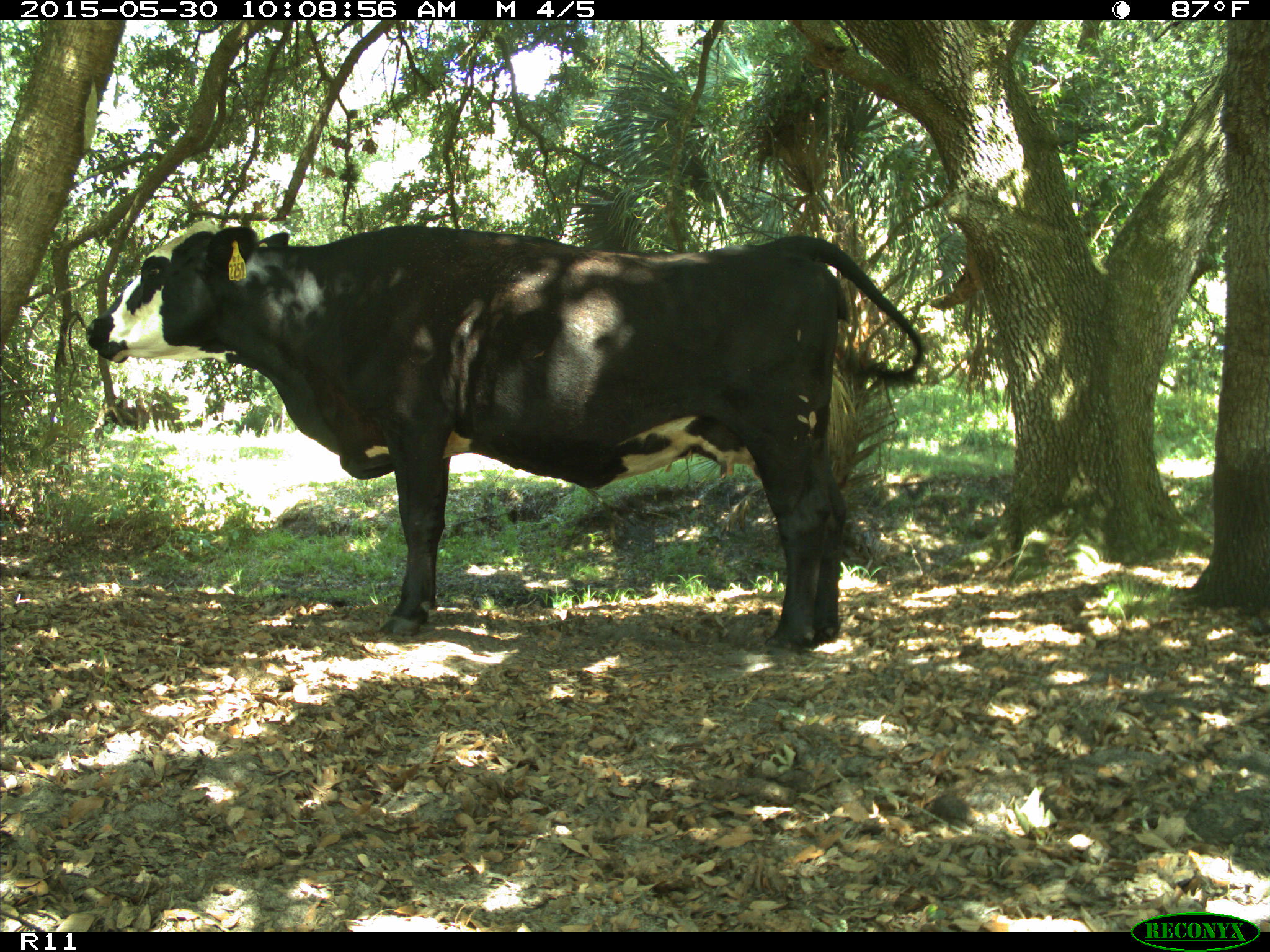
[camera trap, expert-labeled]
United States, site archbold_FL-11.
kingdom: Animalia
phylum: Chordata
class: Mammalia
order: Artiodactyla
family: Bovidae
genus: Bos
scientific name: Bos taurus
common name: domestic cow